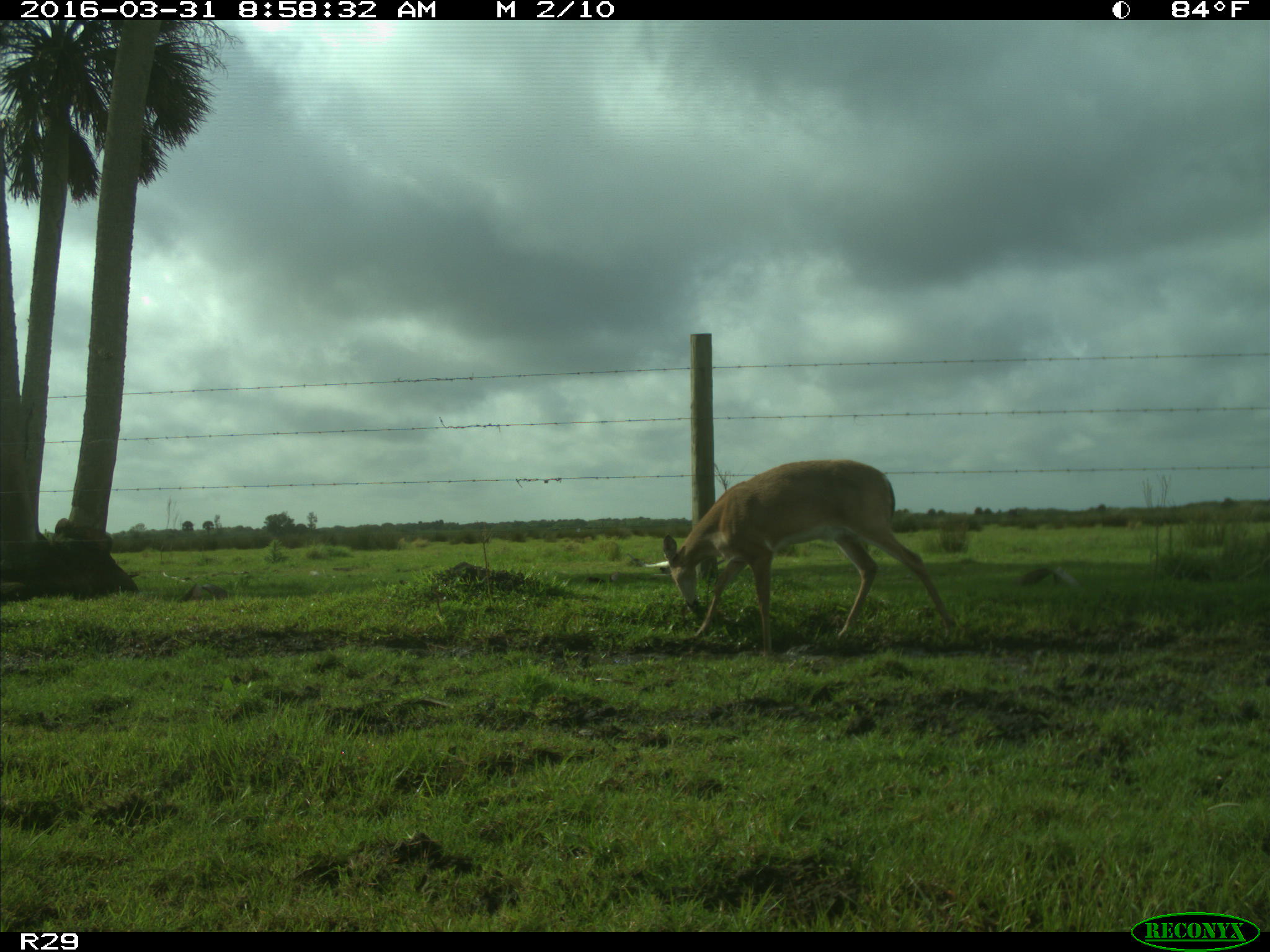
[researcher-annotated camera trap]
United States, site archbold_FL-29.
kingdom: Animalia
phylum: Chordata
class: Mammalia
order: Artiodactyla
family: Cervidae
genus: Odocoileus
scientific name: Odocoileus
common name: deer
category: unidentified deer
Unidentified deer (deer) (Odocoileus).